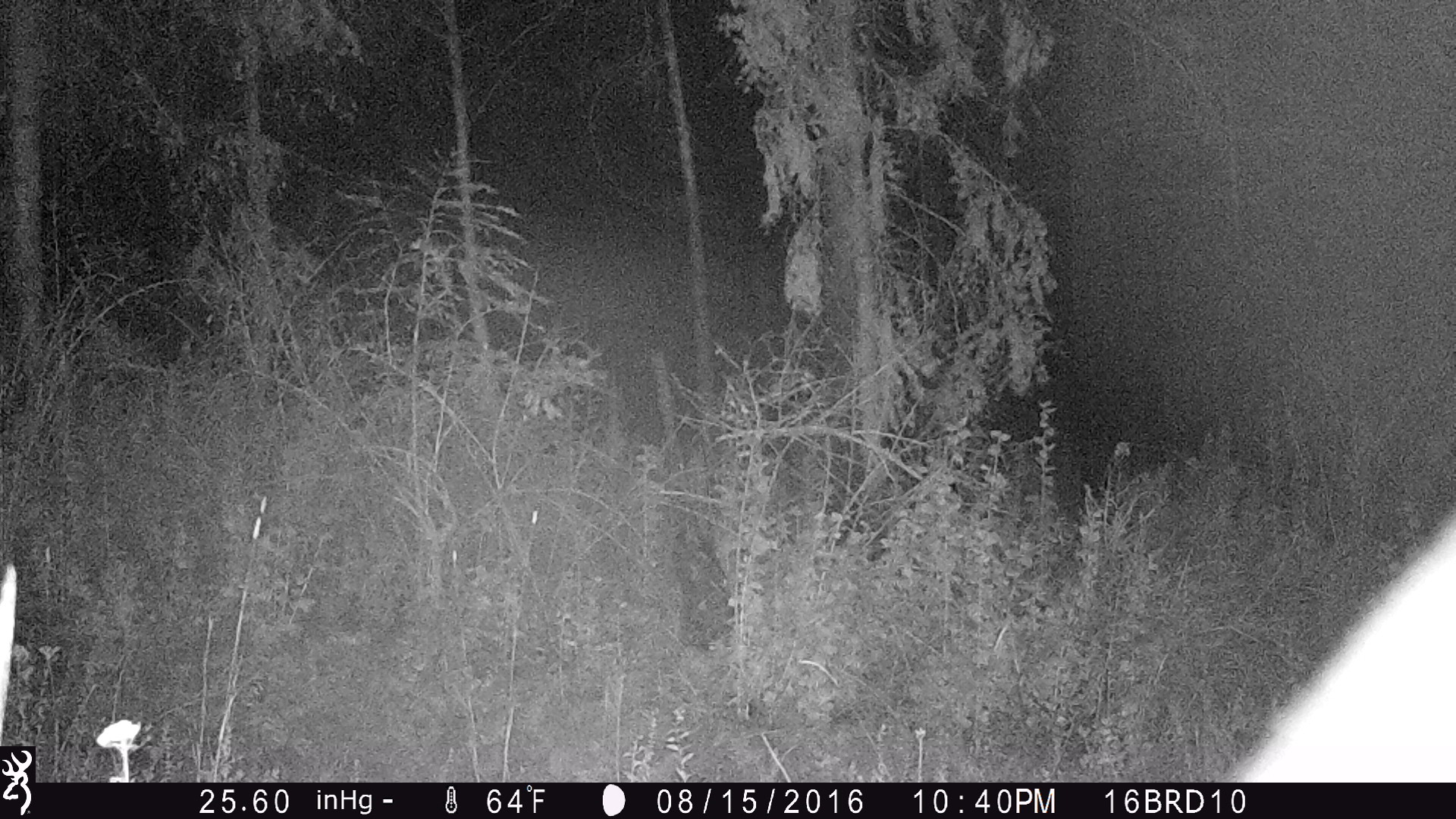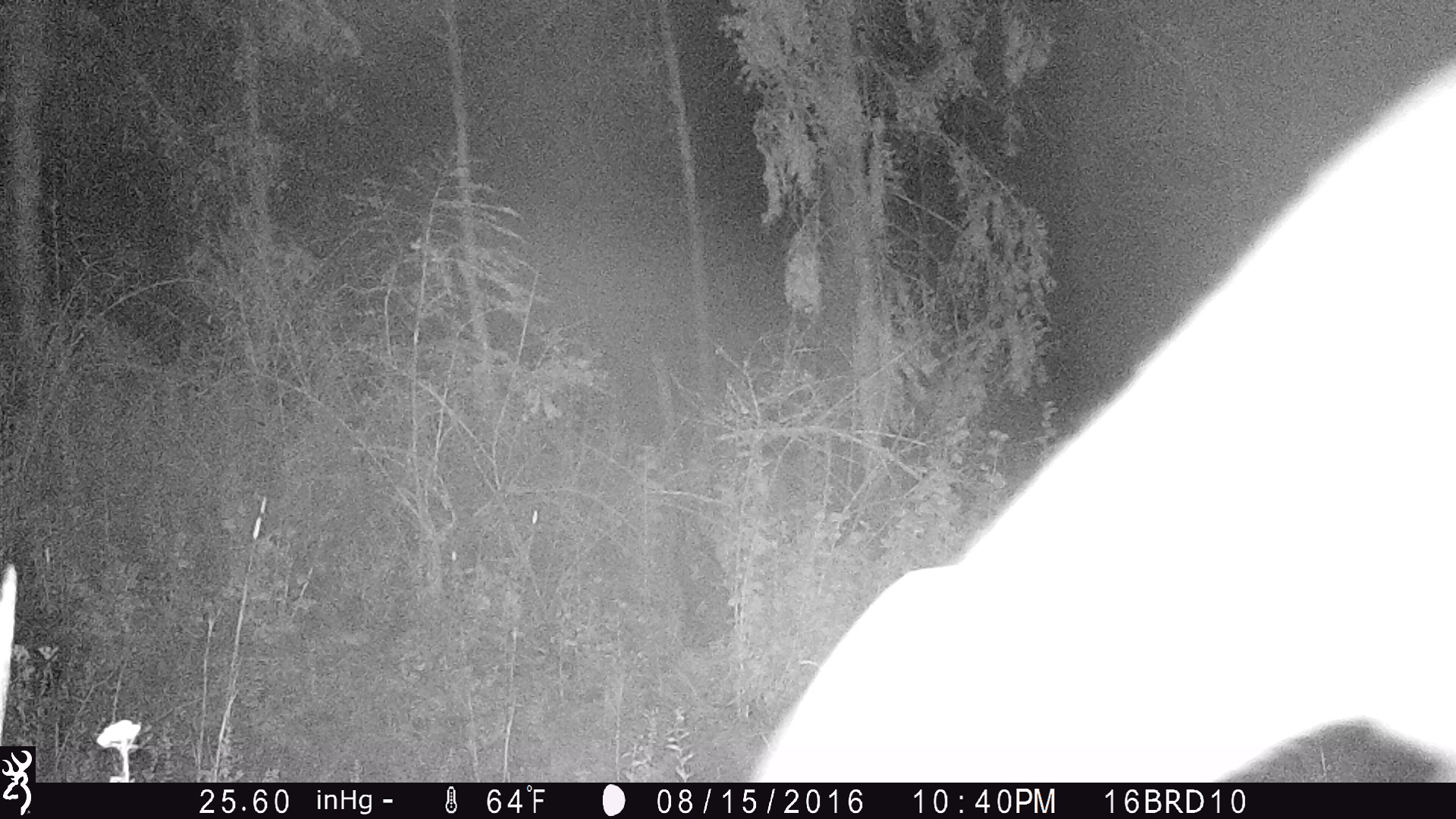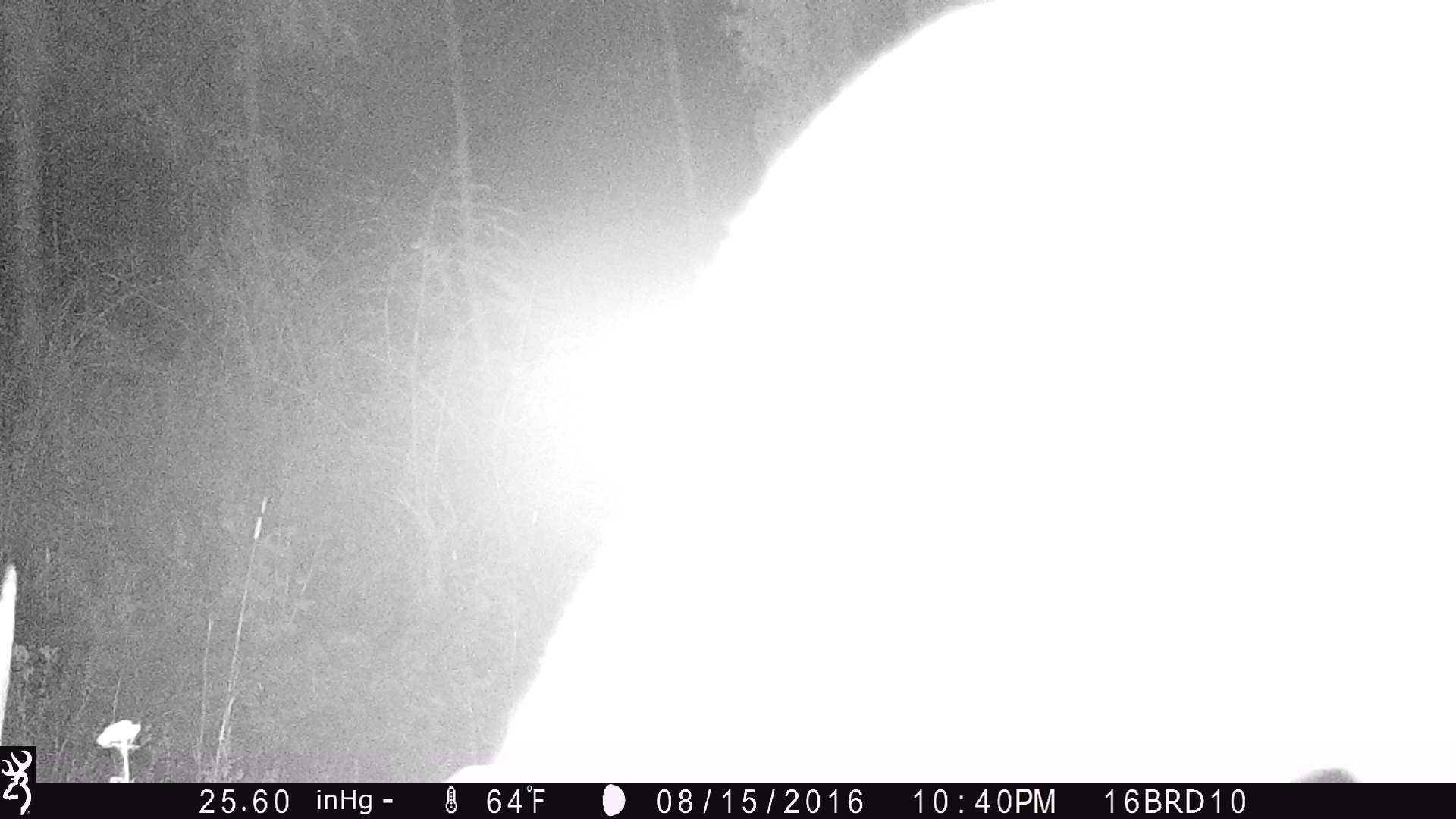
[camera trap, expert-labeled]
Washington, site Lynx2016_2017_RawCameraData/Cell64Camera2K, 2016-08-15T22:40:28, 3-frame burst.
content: unidentified animal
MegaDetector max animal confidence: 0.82